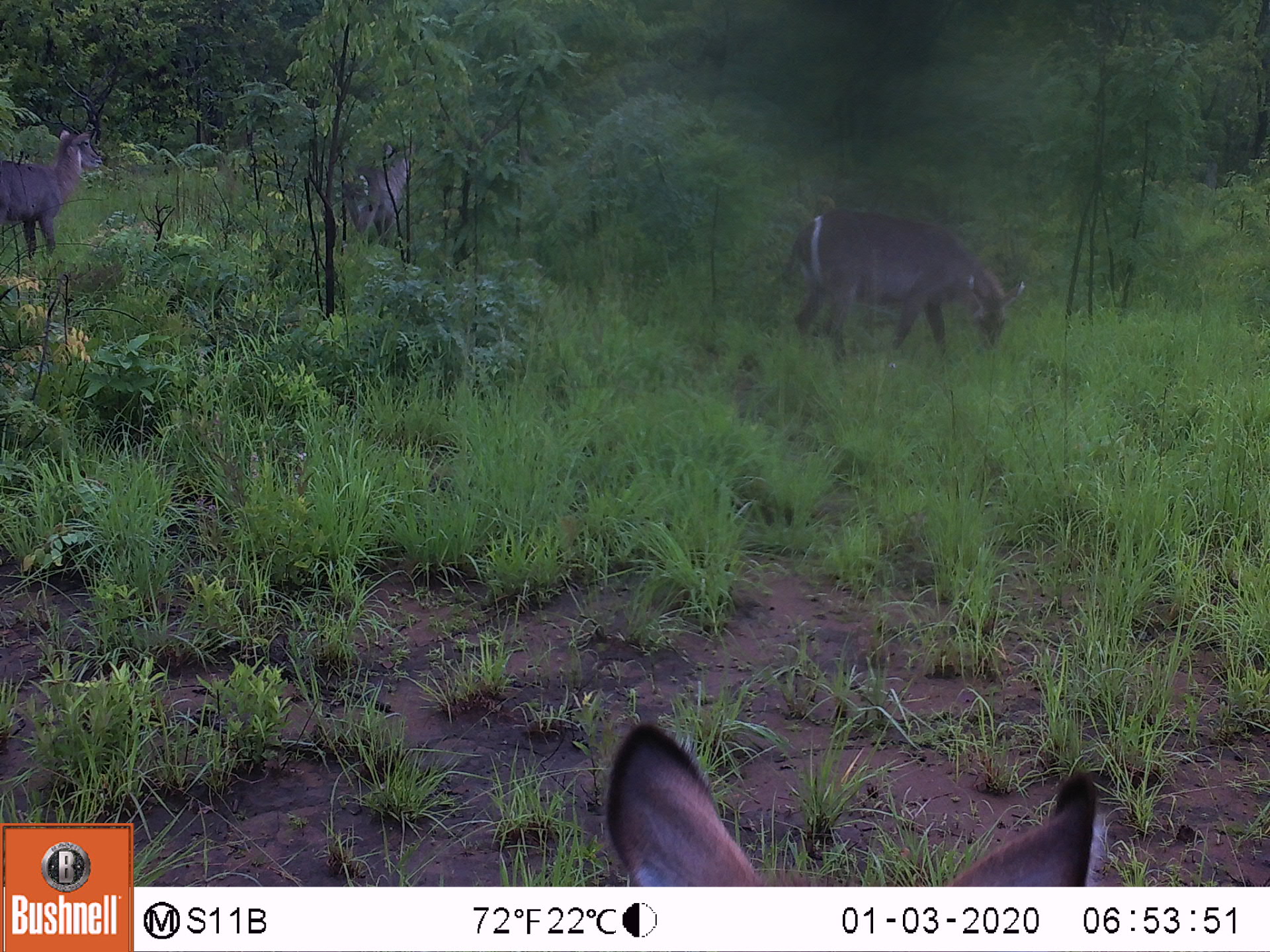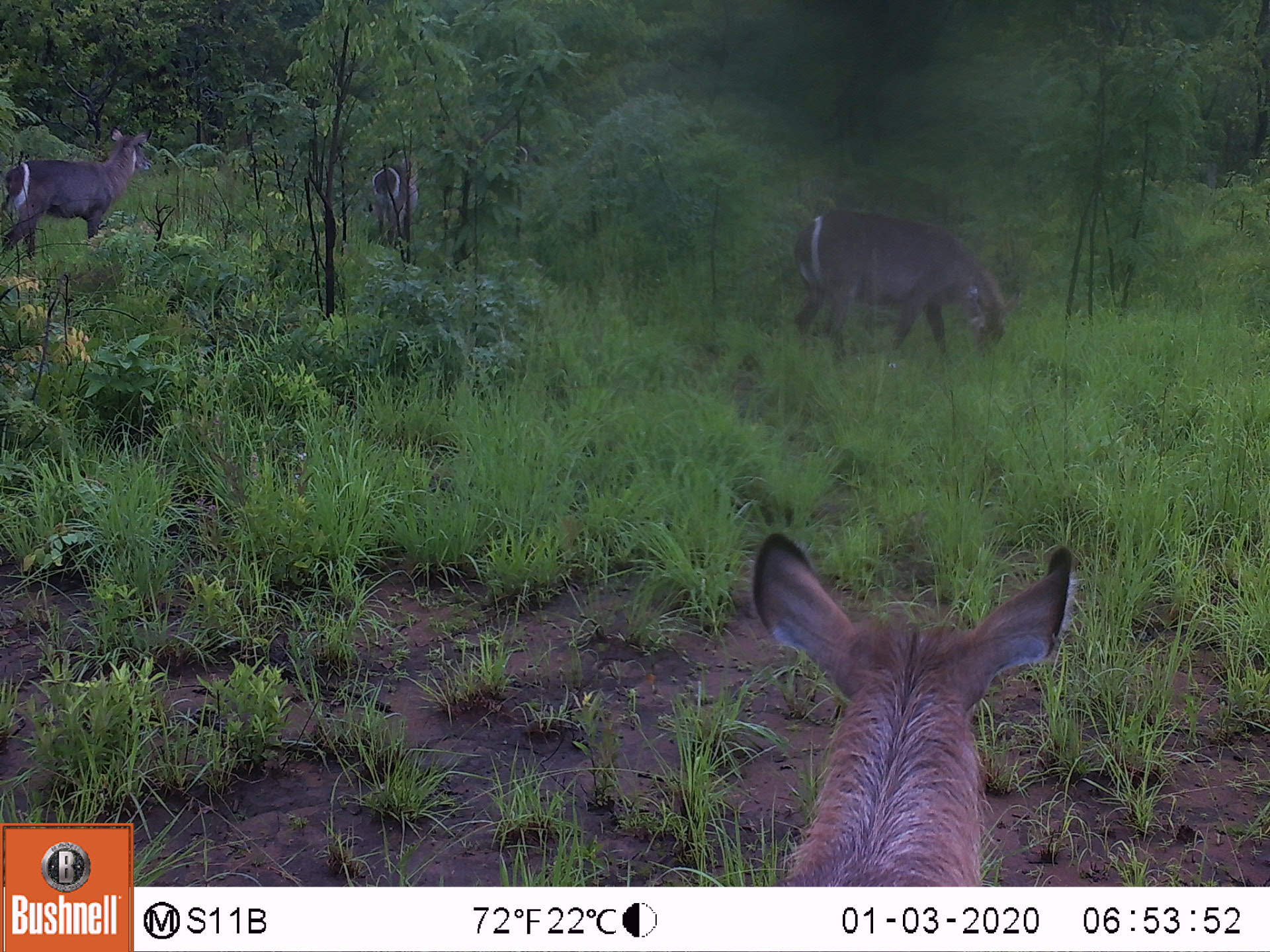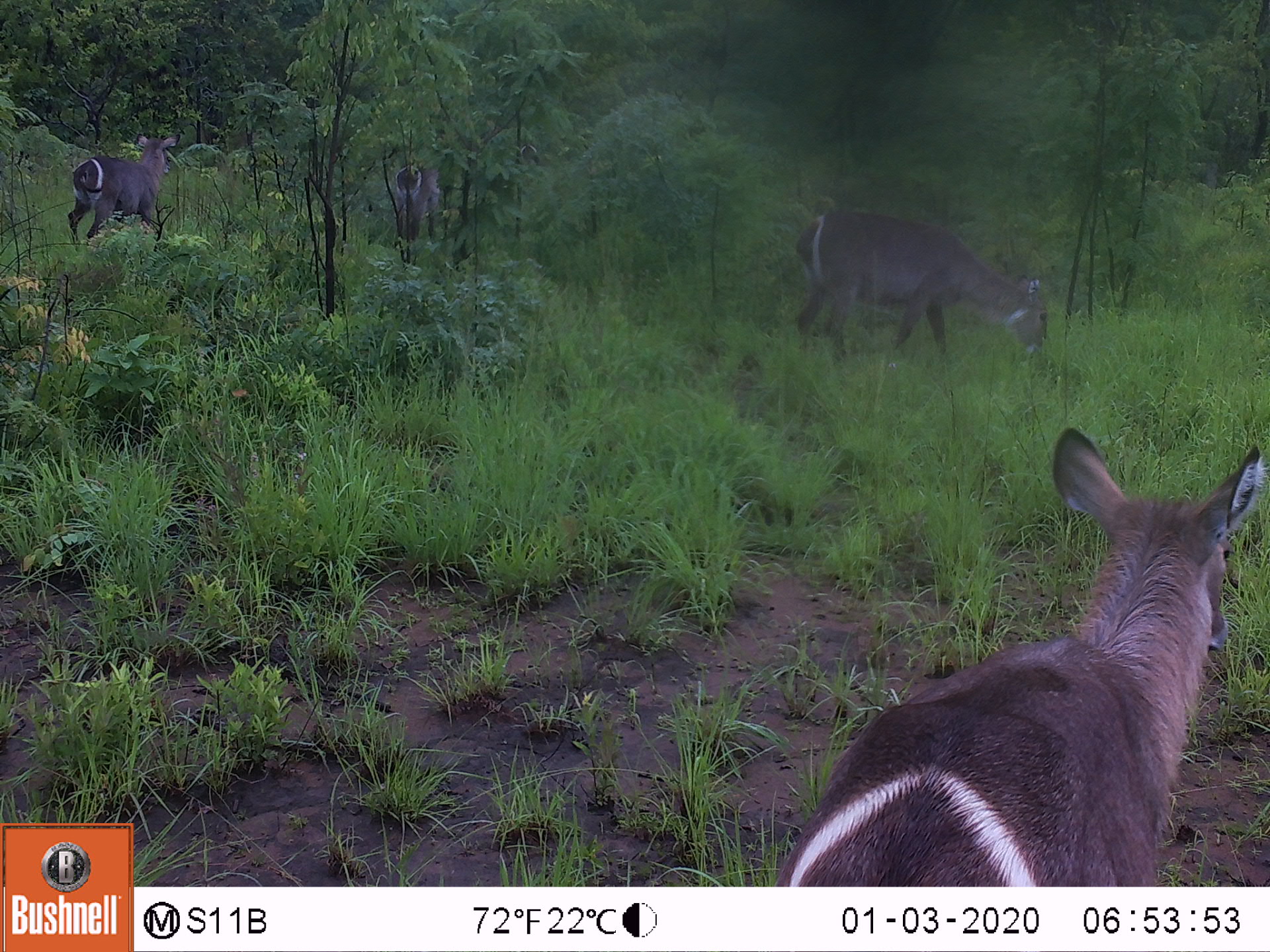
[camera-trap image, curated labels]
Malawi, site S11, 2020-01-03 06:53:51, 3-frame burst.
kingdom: Animalia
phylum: Chordata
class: Mammalia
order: Artiodactyla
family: Bovidae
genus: Kobus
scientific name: Kobus ellipsiprymnus ellipsiprymnus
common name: common waterbuck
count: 4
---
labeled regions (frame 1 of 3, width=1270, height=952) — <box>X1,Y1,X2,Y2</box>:
common waterbuck: <box>606,723,1110,884</box>; <box>761,204,1025,364</box>; <box>0,119,115,258</box>; <box>334,136,419,249</box>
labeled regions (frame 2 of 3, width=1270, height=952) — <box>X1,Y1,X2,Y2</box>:
common waterbuck: <box>739,524,1085,884</box>; <box>789,204,1021,361</box>; <box>0,122,156,258</box>; <box>370,159,419,246</box>; <box>512,142,537,165</box>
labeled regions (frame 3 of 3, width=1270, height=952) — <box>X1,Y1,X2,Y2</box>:
common waterbuck: <box>777,426,1262,882</box>; <box>788,203,1054,361</box>; <box>64,131,183,249</box>; <box>389,159,438,251</box>; <box>515,142,540,162</box>